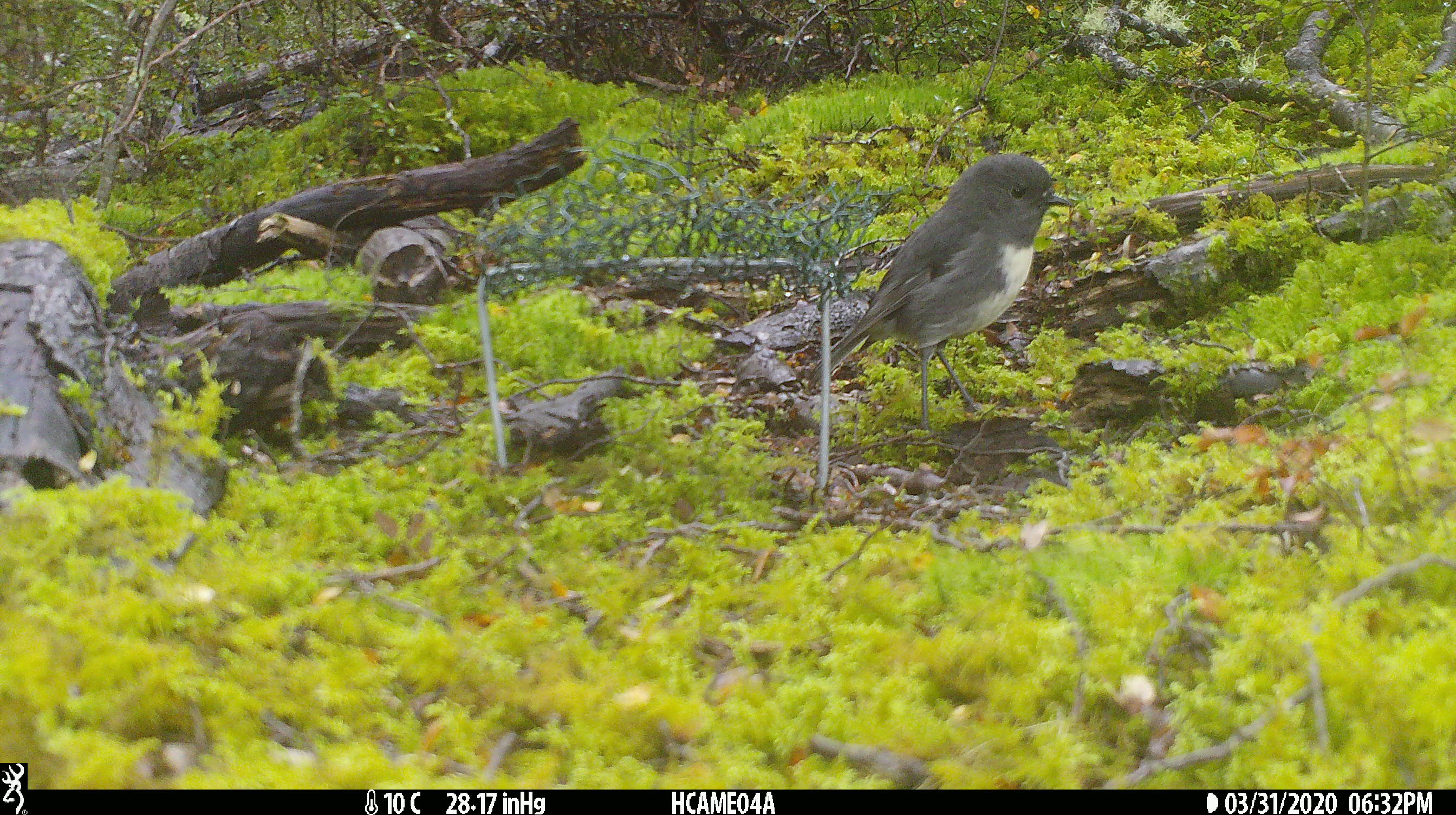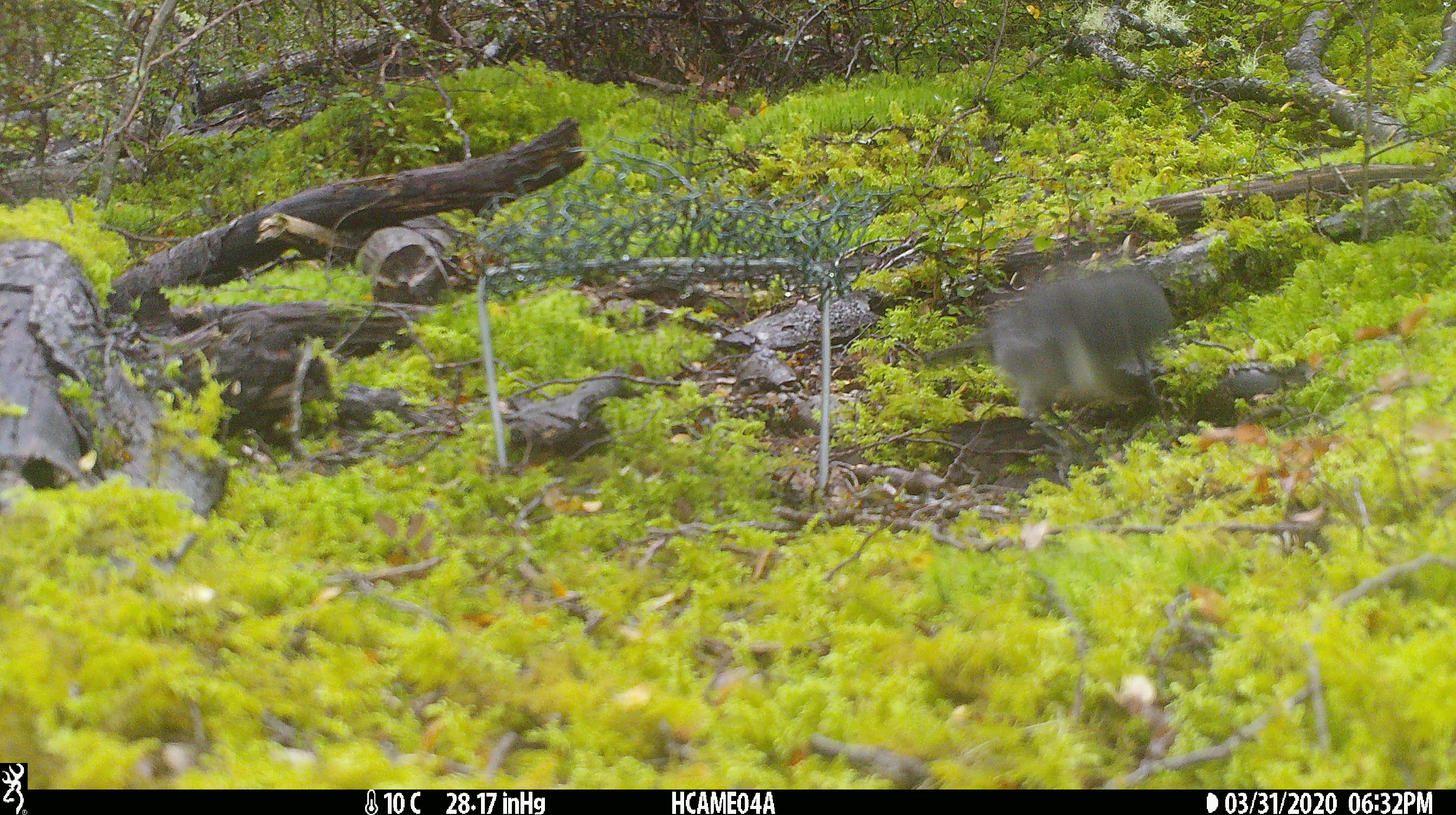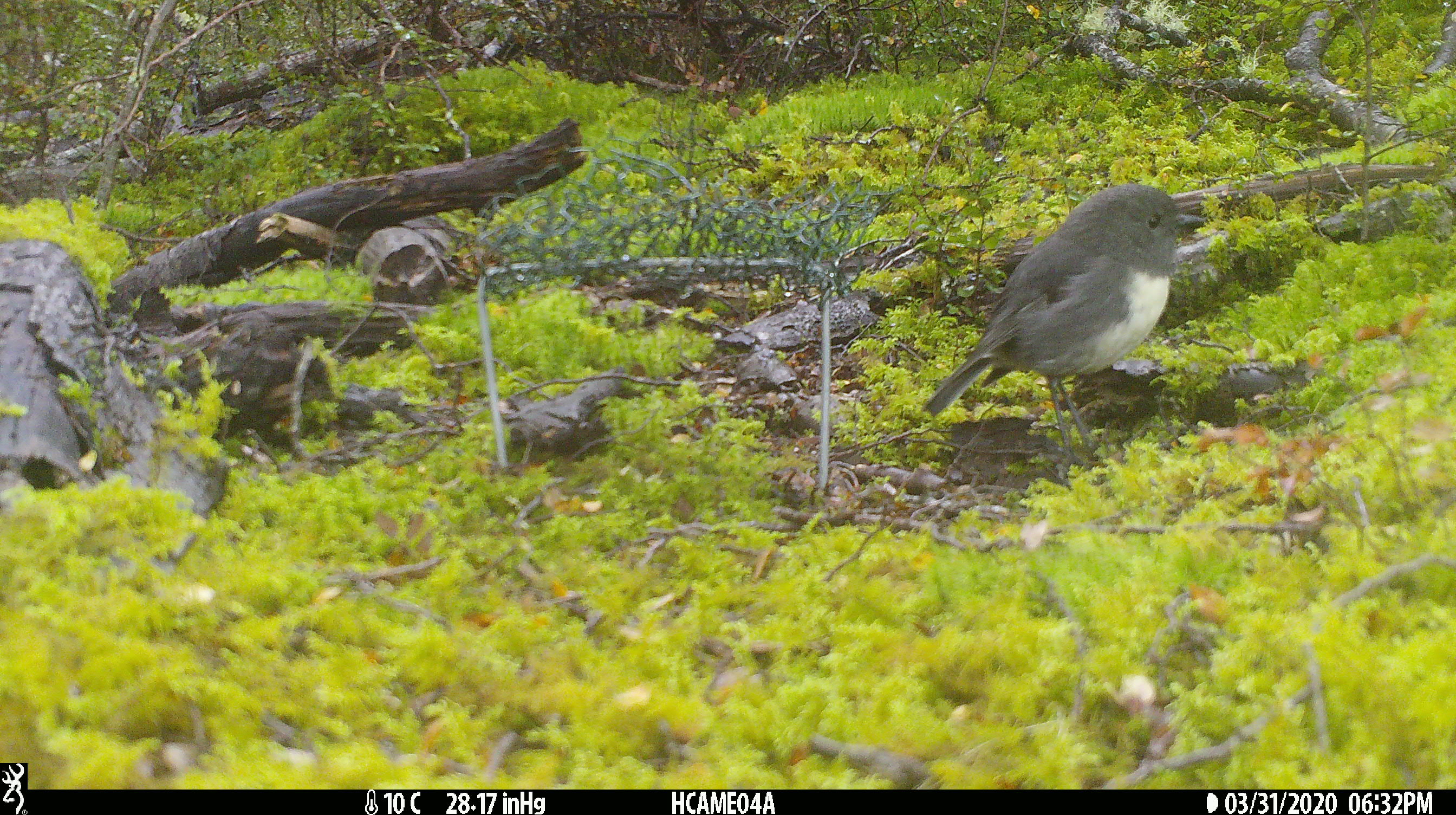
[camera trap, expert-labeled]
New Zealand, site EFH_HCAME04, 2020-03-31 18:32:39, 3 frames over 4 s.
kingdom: Animalia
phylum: Chordata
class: Aves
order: Passeriformes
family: Petroicidae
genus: Petroica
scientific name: Petroica australis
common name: new zealand robin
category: robin